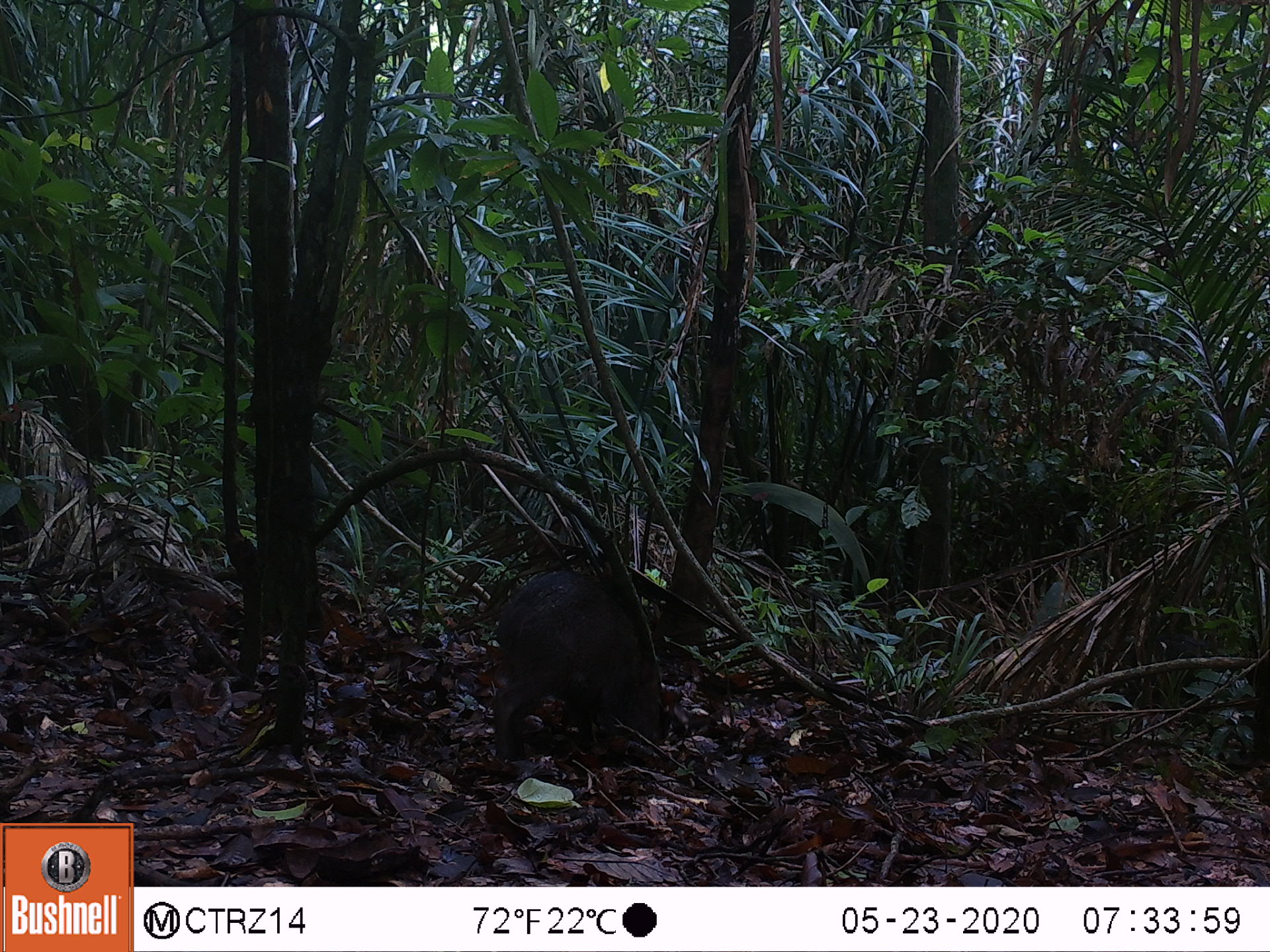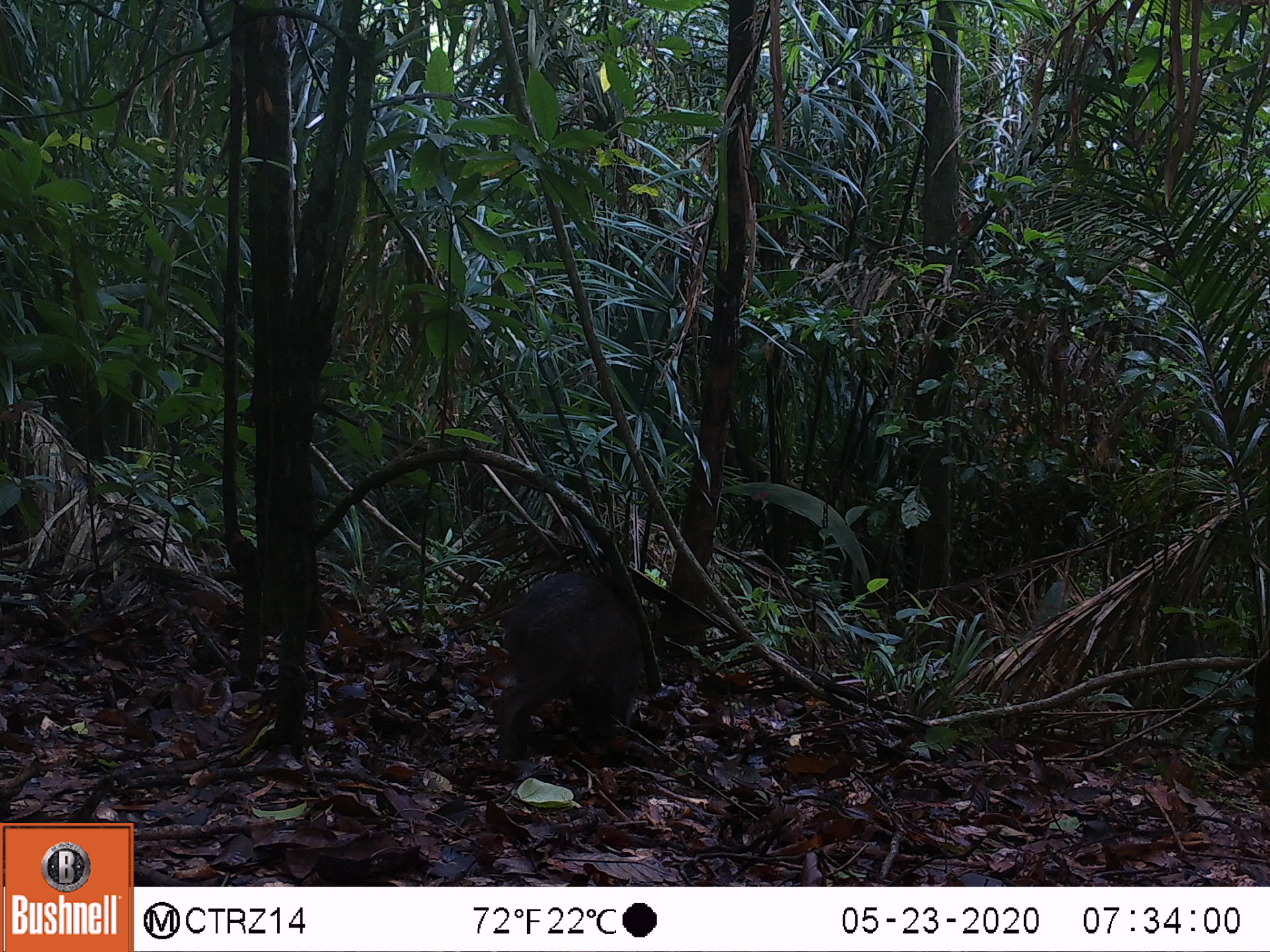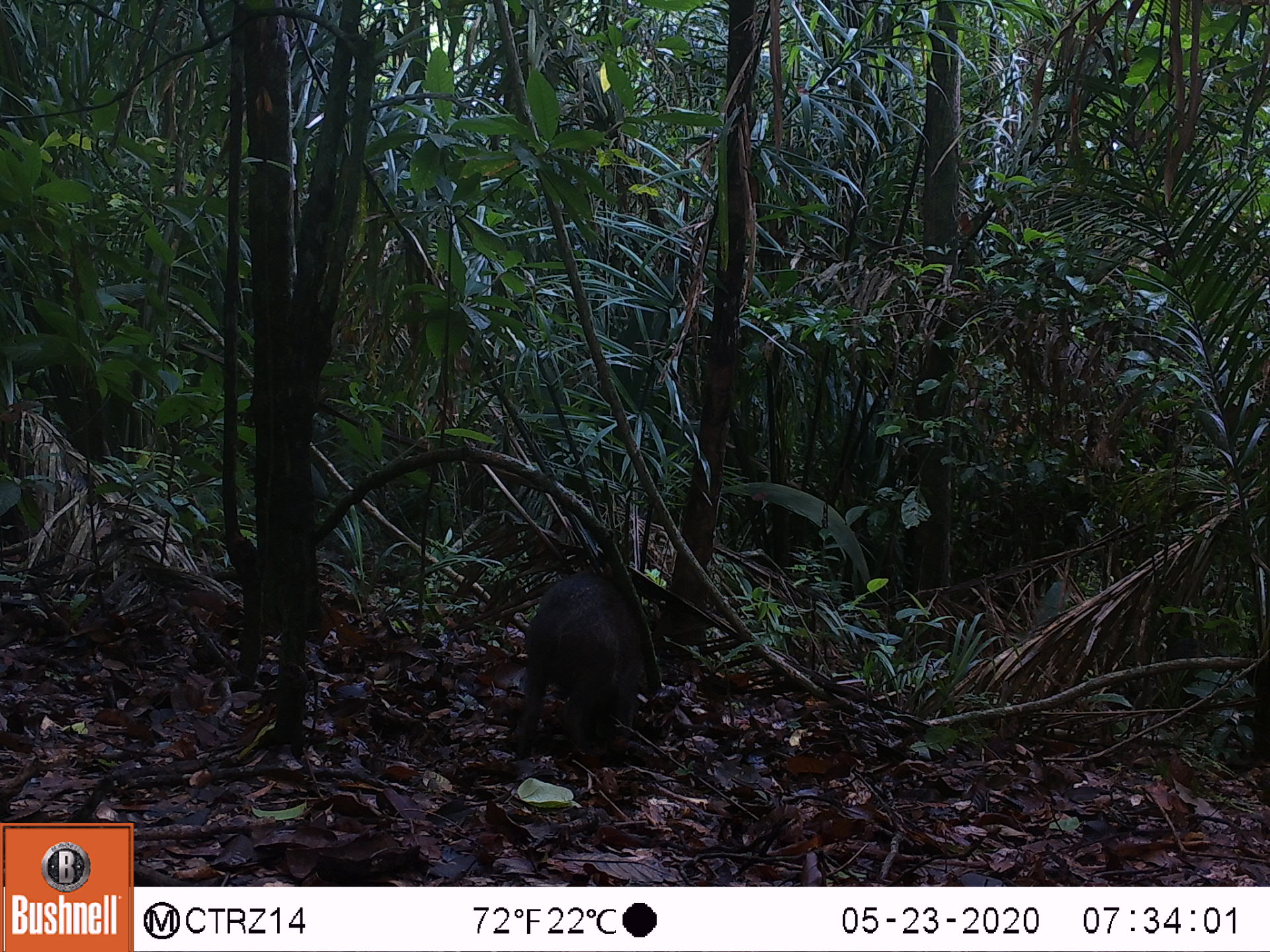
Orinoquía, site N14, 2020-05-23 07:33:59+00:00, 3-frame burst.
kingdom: Animalia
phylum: Chordata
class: Mammalia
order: Artiodactyla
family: Tayassuidae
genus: Pecari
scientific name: Pecari tajacu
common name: collared peccary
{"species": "collared peccary (Pecari tajacu)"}